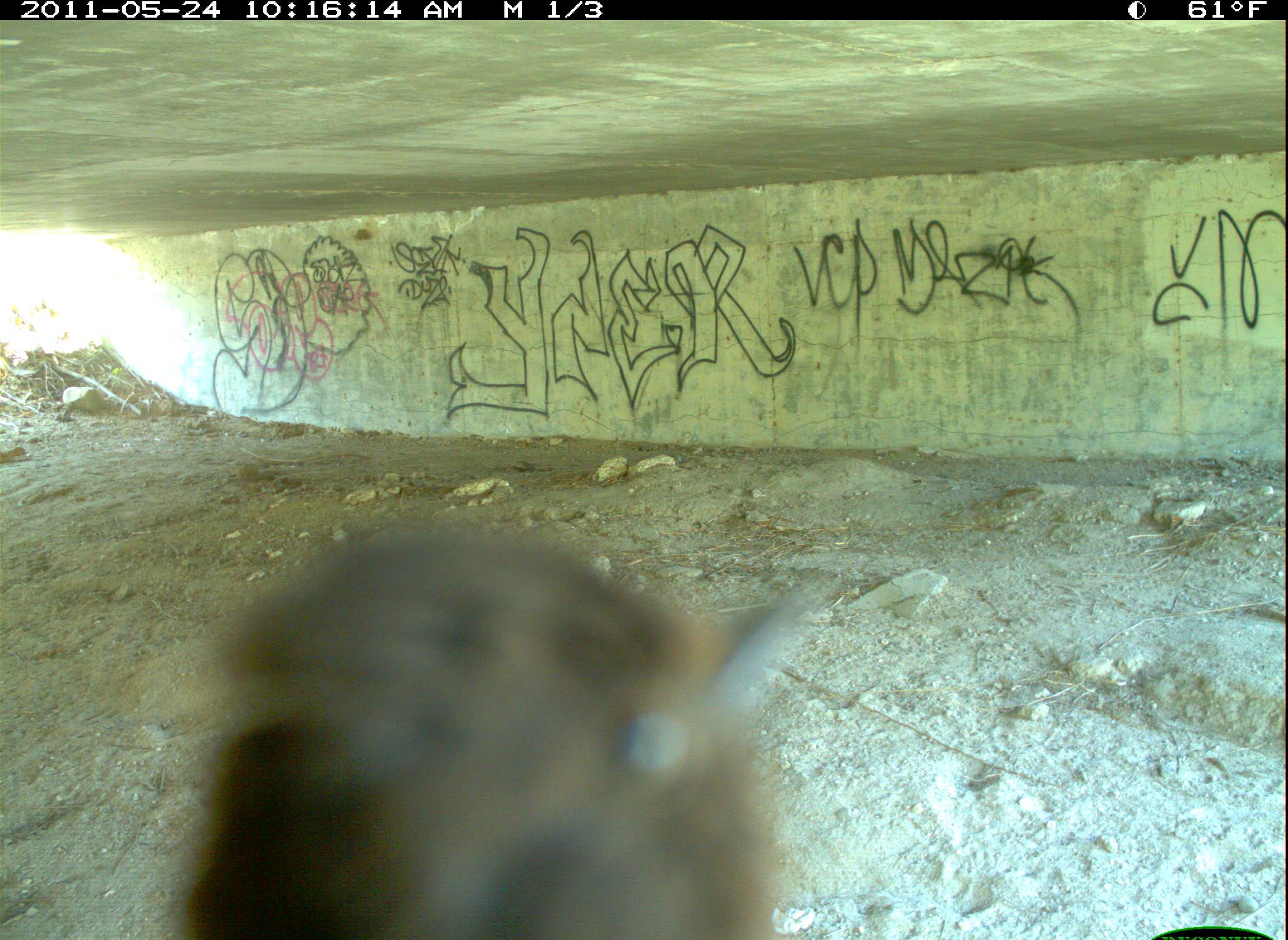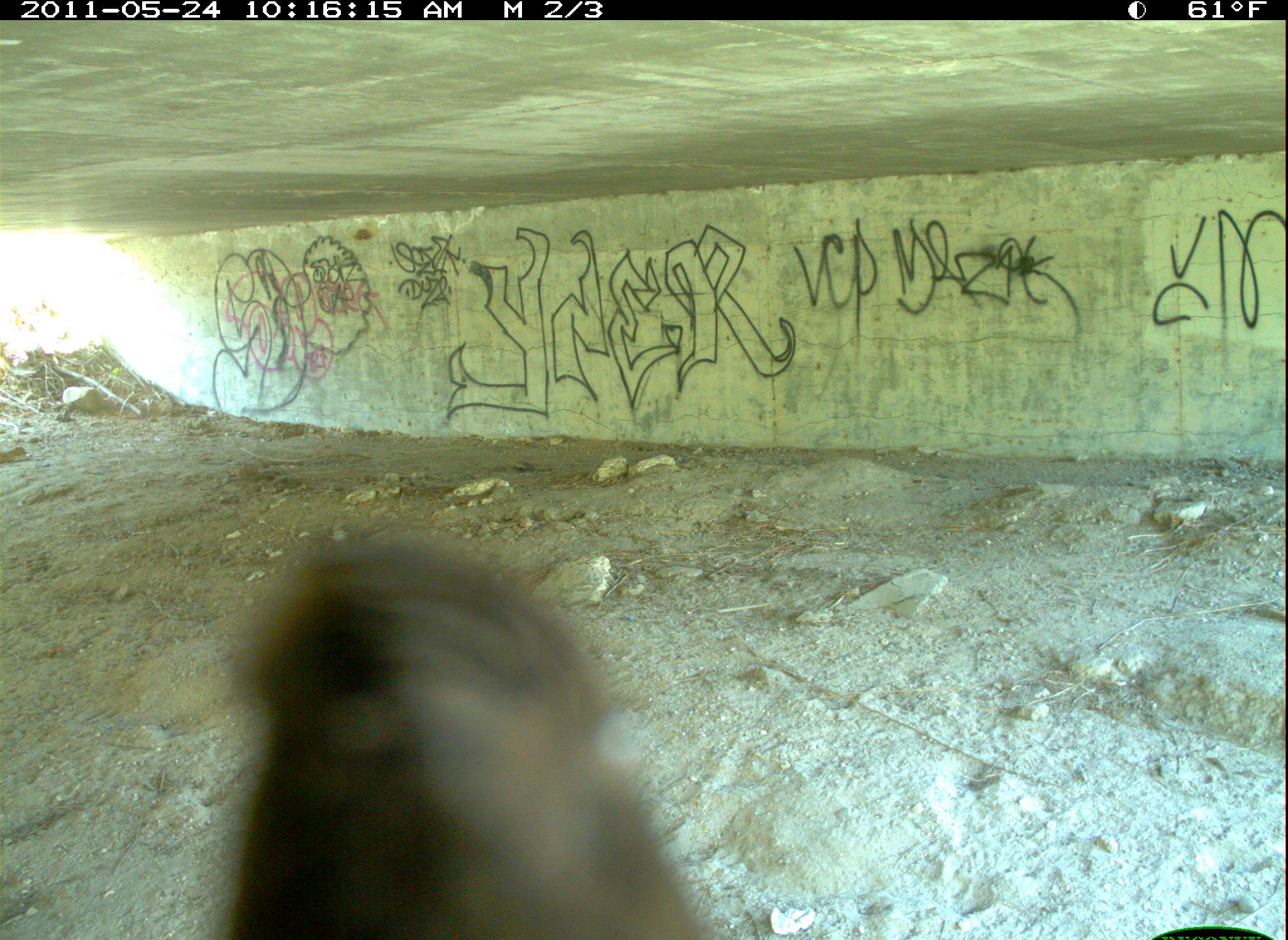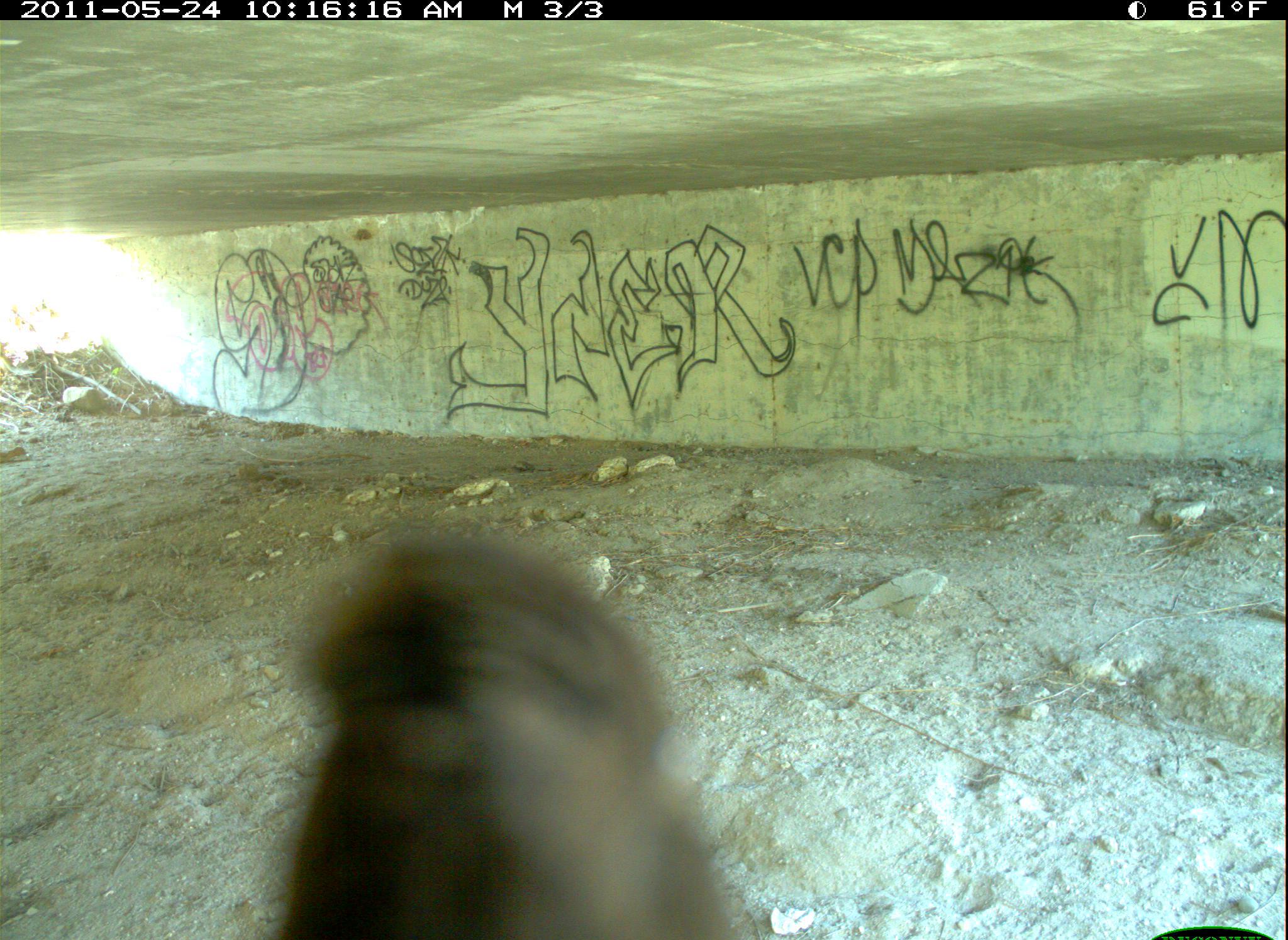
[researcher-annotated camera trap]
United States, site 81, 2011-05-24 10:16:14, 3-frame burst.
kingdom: Animalia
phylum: Chordata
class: Aves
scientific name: Aves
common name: bird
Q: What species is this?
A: Bird (Aves).